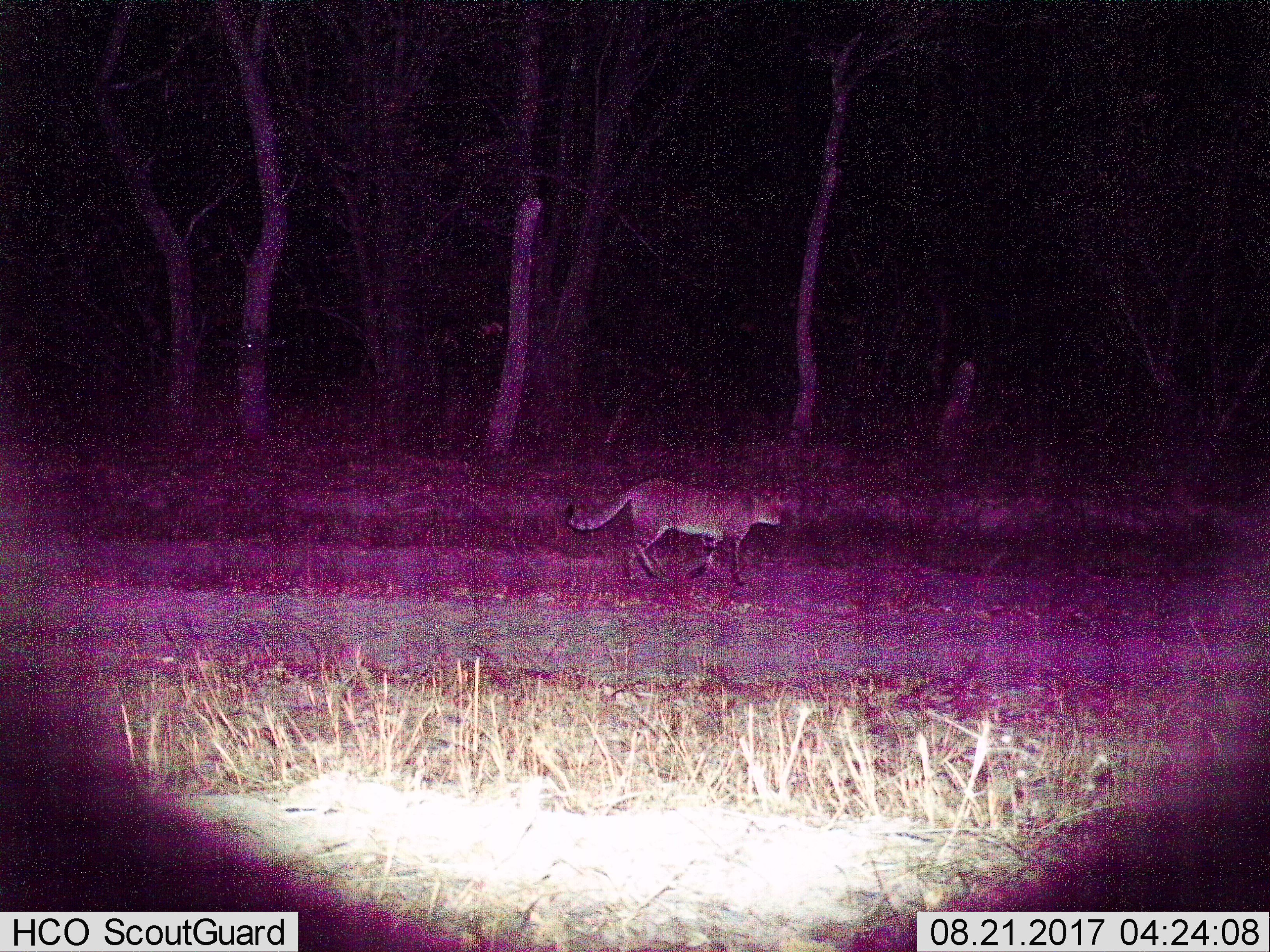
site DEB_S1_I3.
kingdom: Animalia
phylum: Chordata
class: Mammalia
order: Carnivora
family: Felidae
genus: Felis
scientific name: Felis lybica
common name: african wild cat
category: africanwildcat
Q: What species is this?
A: Africanwildcat (african wild cat) (Felis lybica).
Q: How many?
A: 1.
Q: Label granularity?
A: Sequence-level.